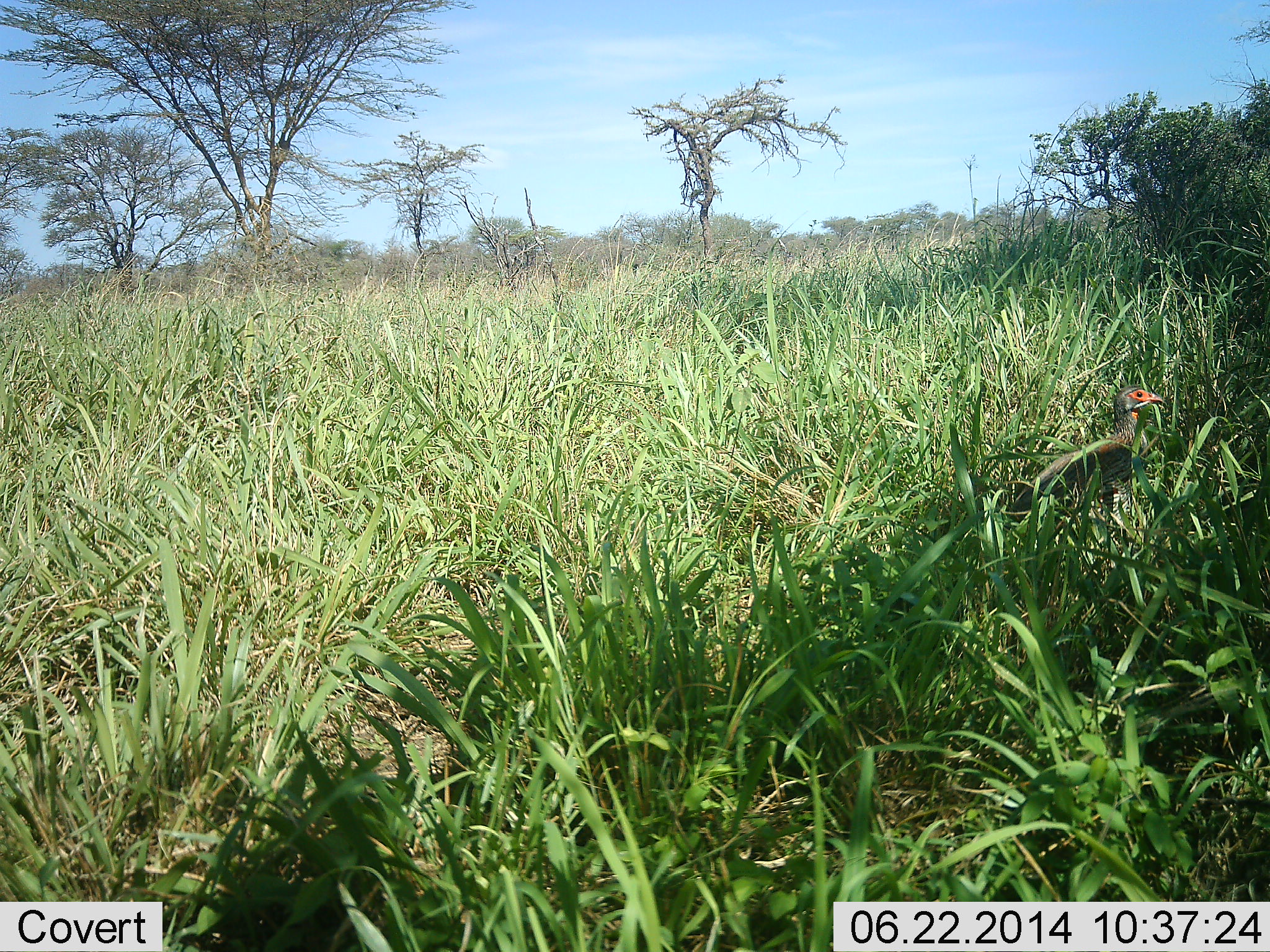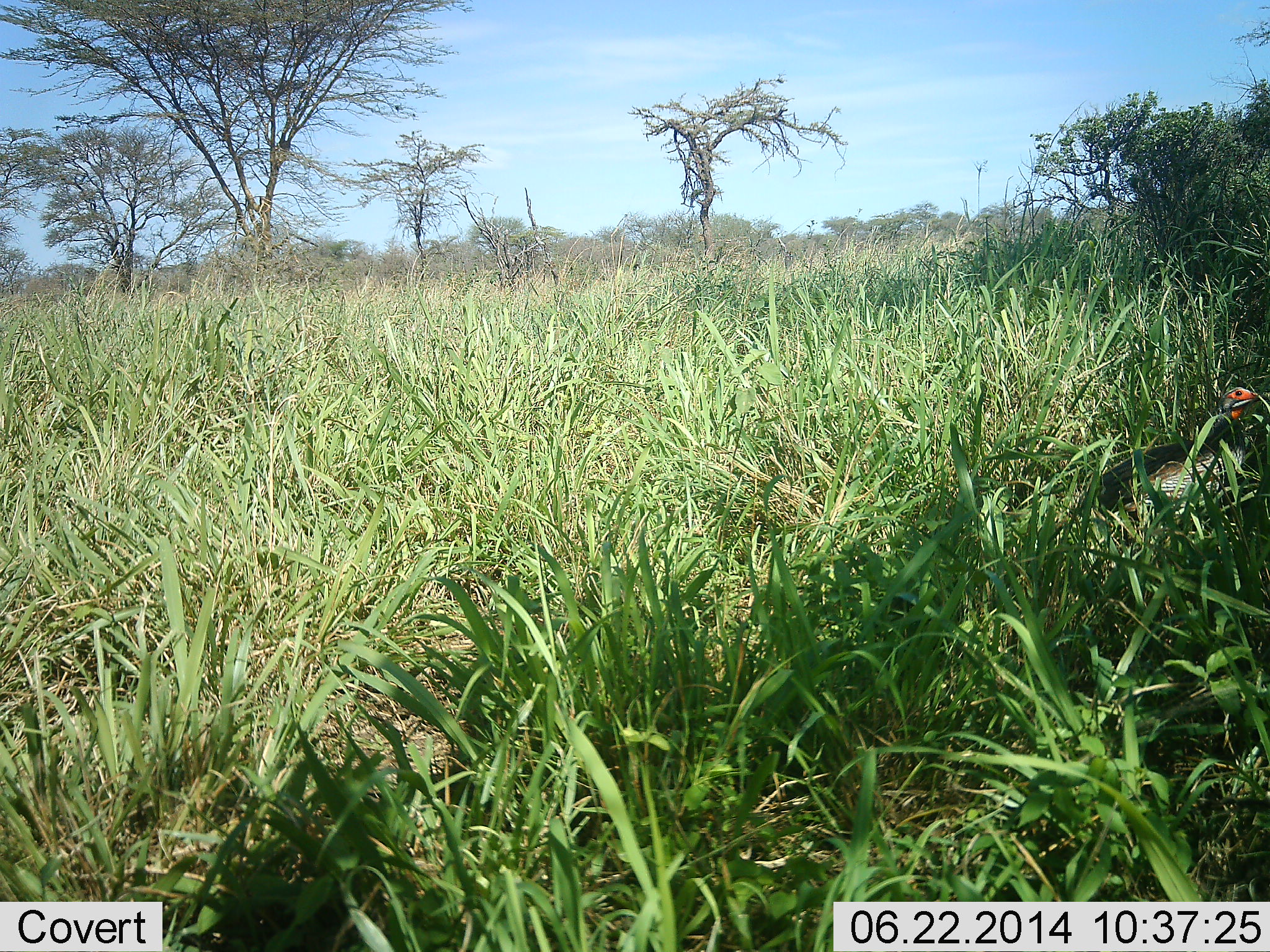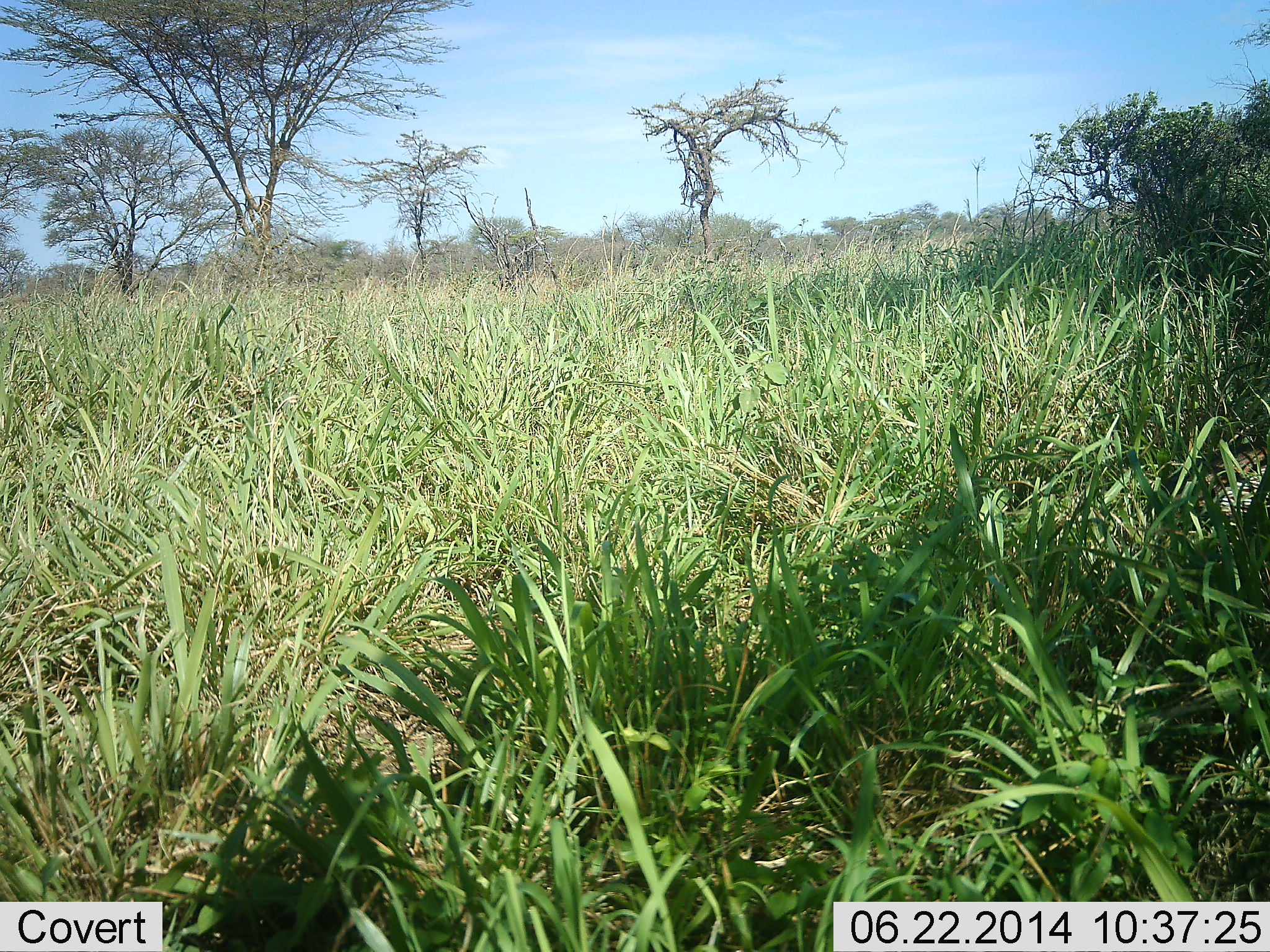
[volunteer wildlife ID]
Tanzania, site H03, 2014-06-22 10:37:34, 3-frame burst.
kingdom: Animalia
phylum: Chordata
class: Aves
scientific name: Aves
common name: bird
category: otherbird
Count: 1.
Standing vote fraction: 10%.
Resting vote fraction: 0%.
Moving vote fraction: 100%.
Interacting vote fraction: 0%.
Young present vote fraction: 0%.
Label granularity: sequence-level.